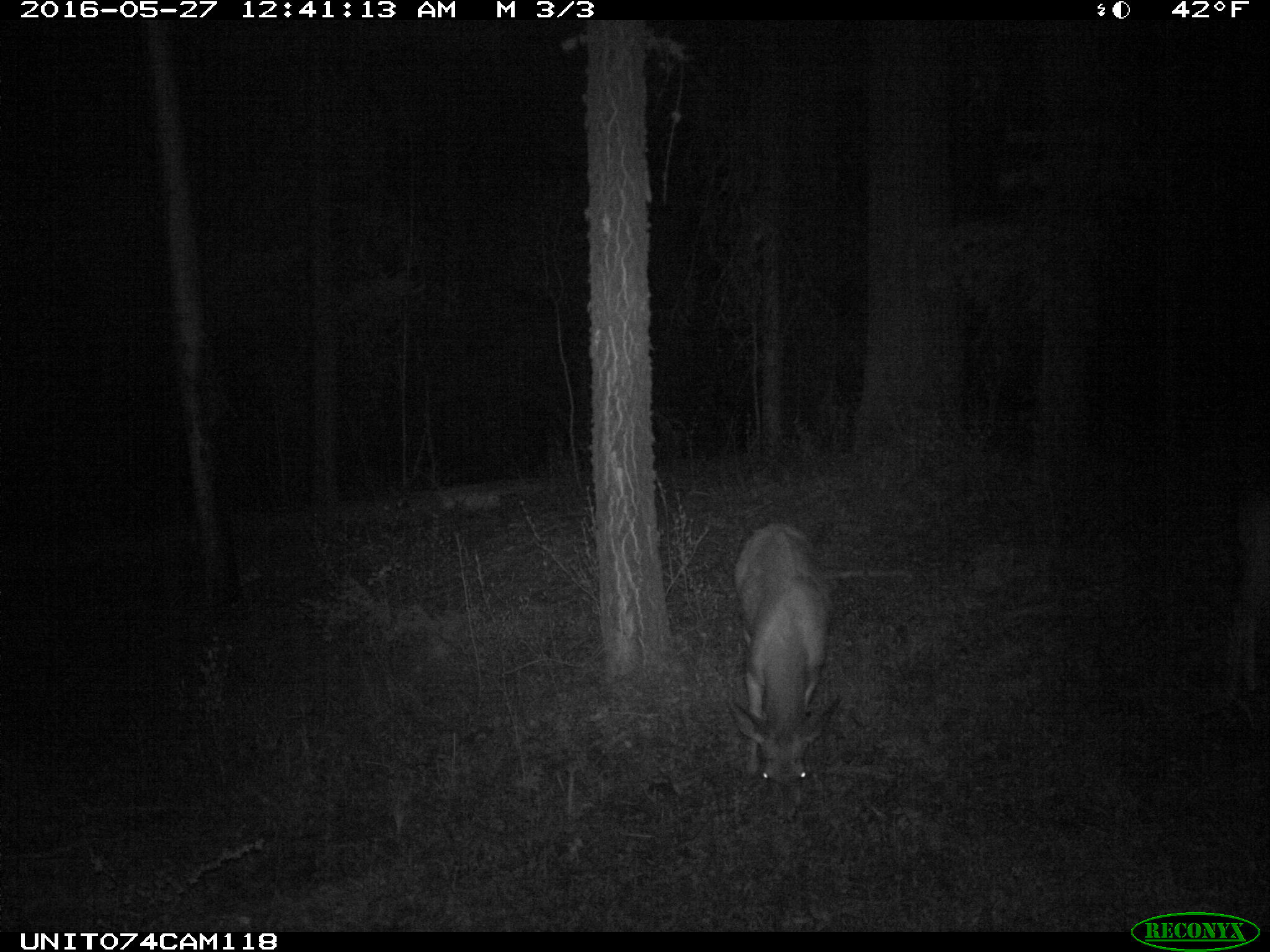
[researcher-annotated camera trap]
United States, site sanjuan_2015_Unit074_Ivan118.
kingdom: Animalia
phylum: Chordata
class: Mammalia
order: Artiodactyla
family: Cervidae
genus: Odocoileus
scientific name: Odocoileus hemionus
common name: mule deer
Odocoileus hemionus (mule deer).